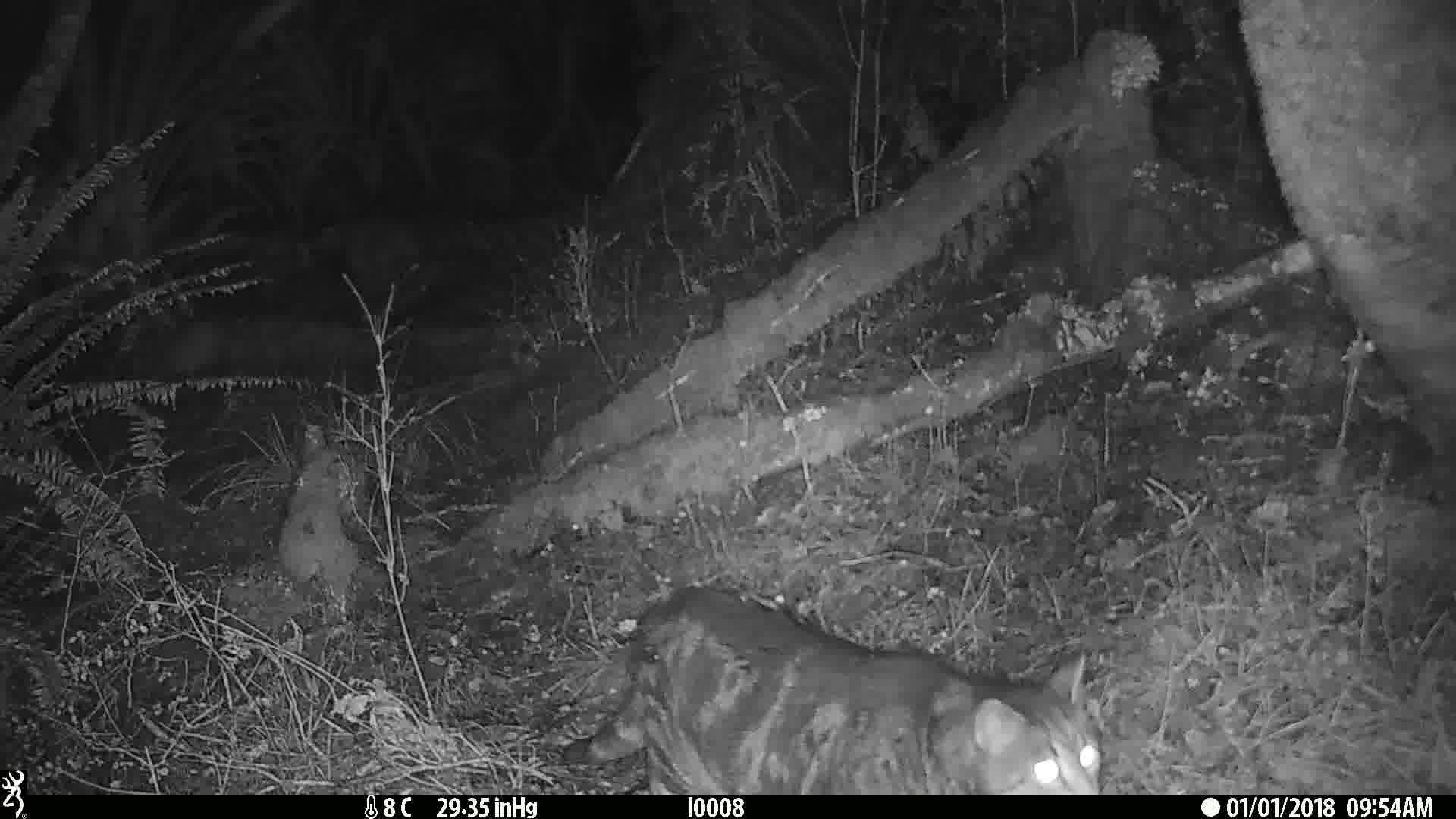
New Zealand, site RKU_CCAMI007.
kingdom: Animalia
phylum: Chordata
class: Mammalia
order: Carnivora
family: Felidae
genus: Felis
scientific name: Felis catus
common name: domestic cat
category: cat